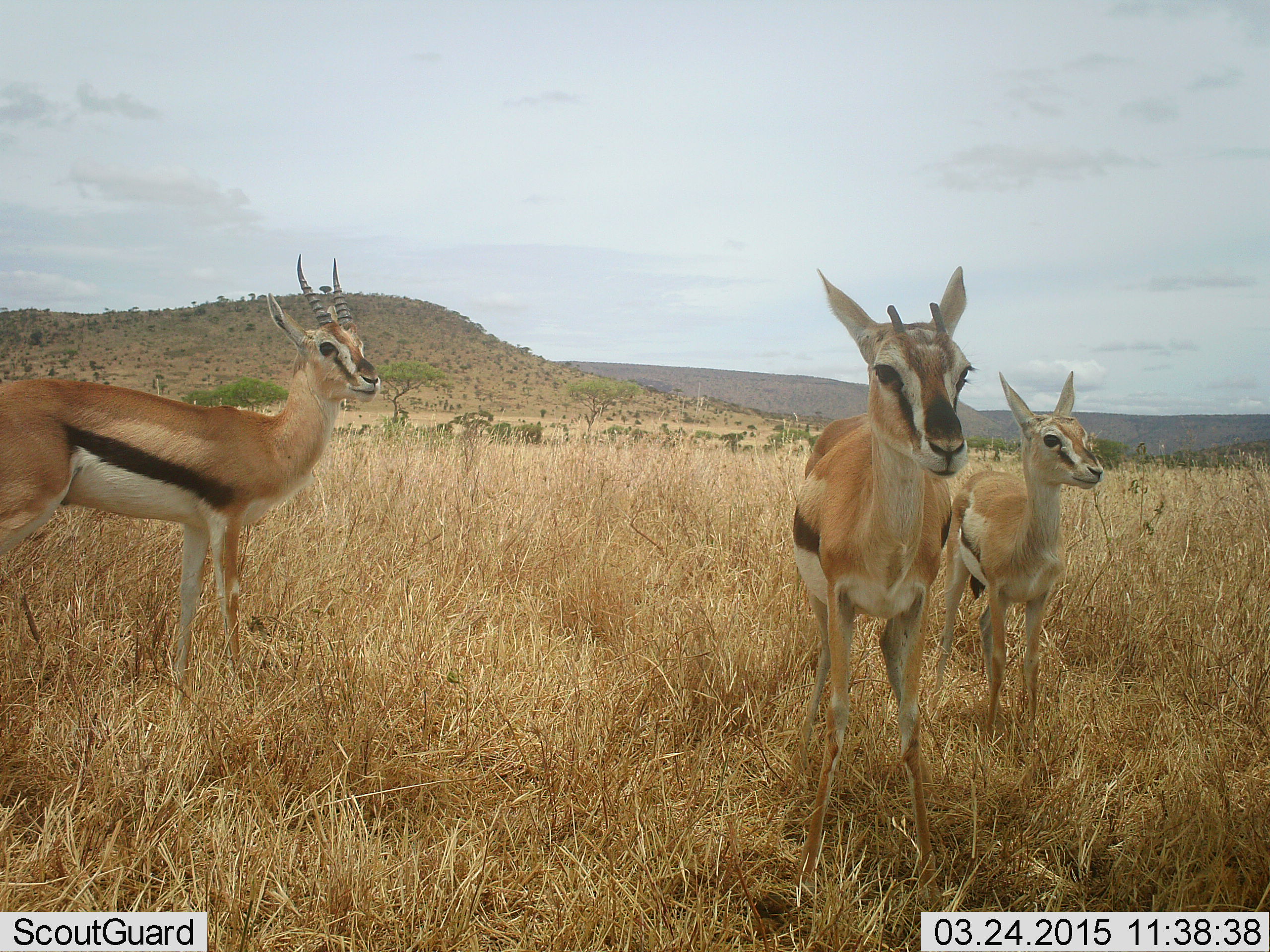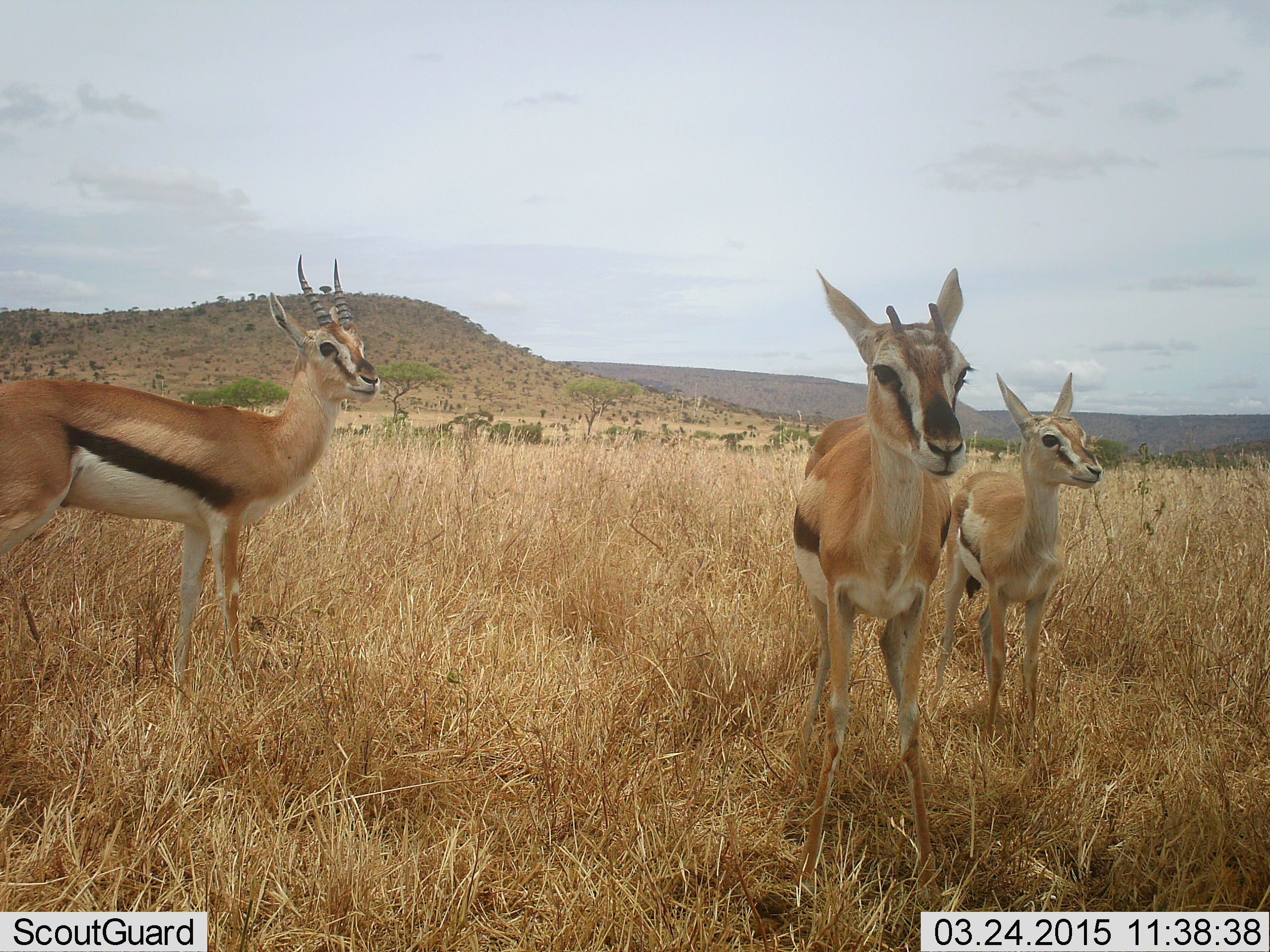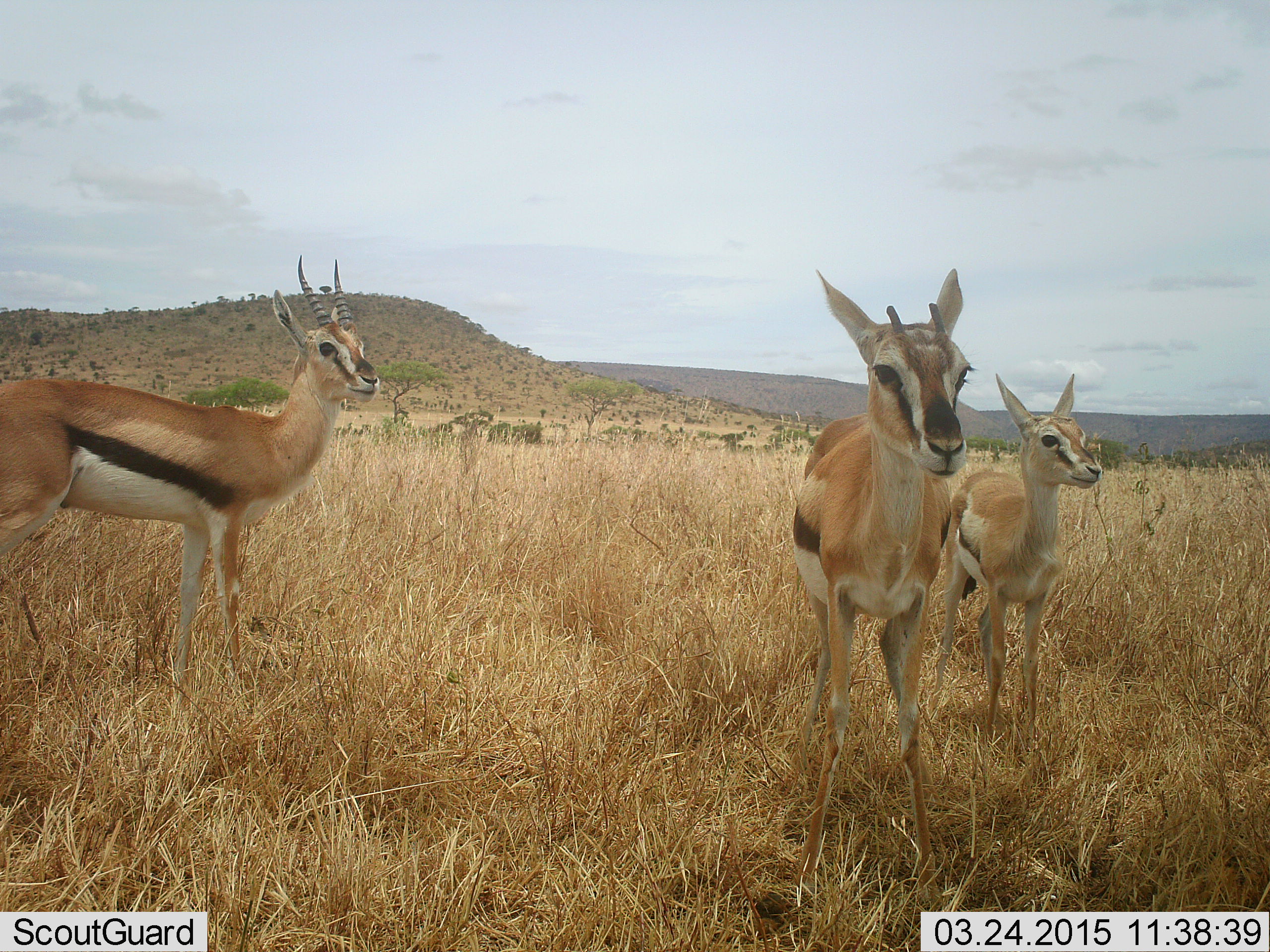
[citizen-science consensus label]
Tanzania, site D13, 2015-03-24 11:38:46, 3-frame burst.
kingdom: Animalia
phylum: Chordata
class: Mammalia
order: Artiodactyla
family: Bovidae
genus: Eudorcas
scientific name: Eudorcas thomsonii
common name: thomson's gazelle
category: gazellethomsons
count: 3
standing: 100%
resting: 0%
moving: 0%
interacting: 0%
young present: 40%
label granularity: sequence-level